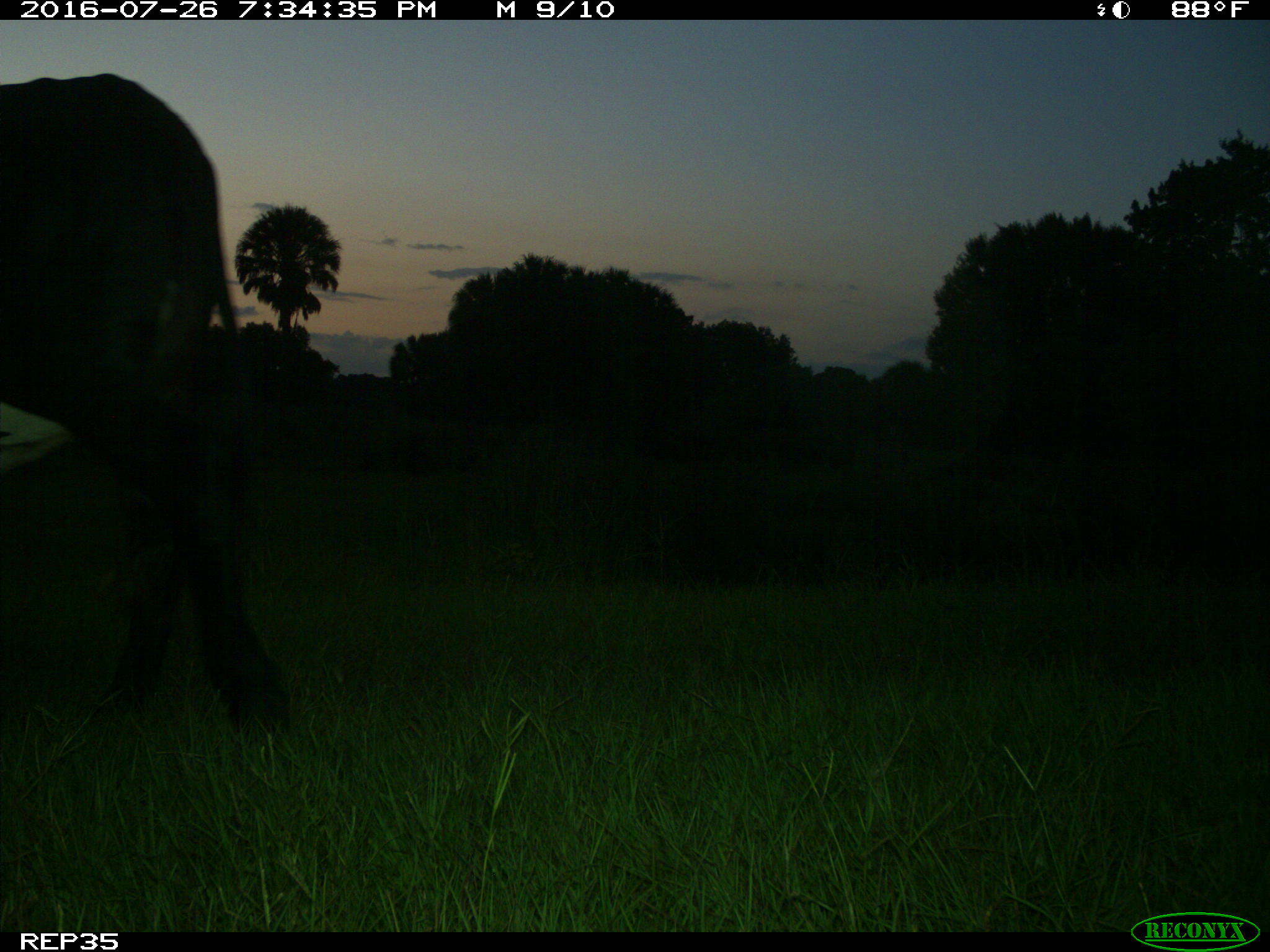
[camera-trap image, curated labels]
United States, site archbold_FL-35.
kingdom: Animalia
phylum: Chordata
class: Mammalia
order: Artiodactyla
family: Bovidae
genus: Bos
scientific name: Bos taurus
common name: domestic cow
Bos taurus (domestic cow).